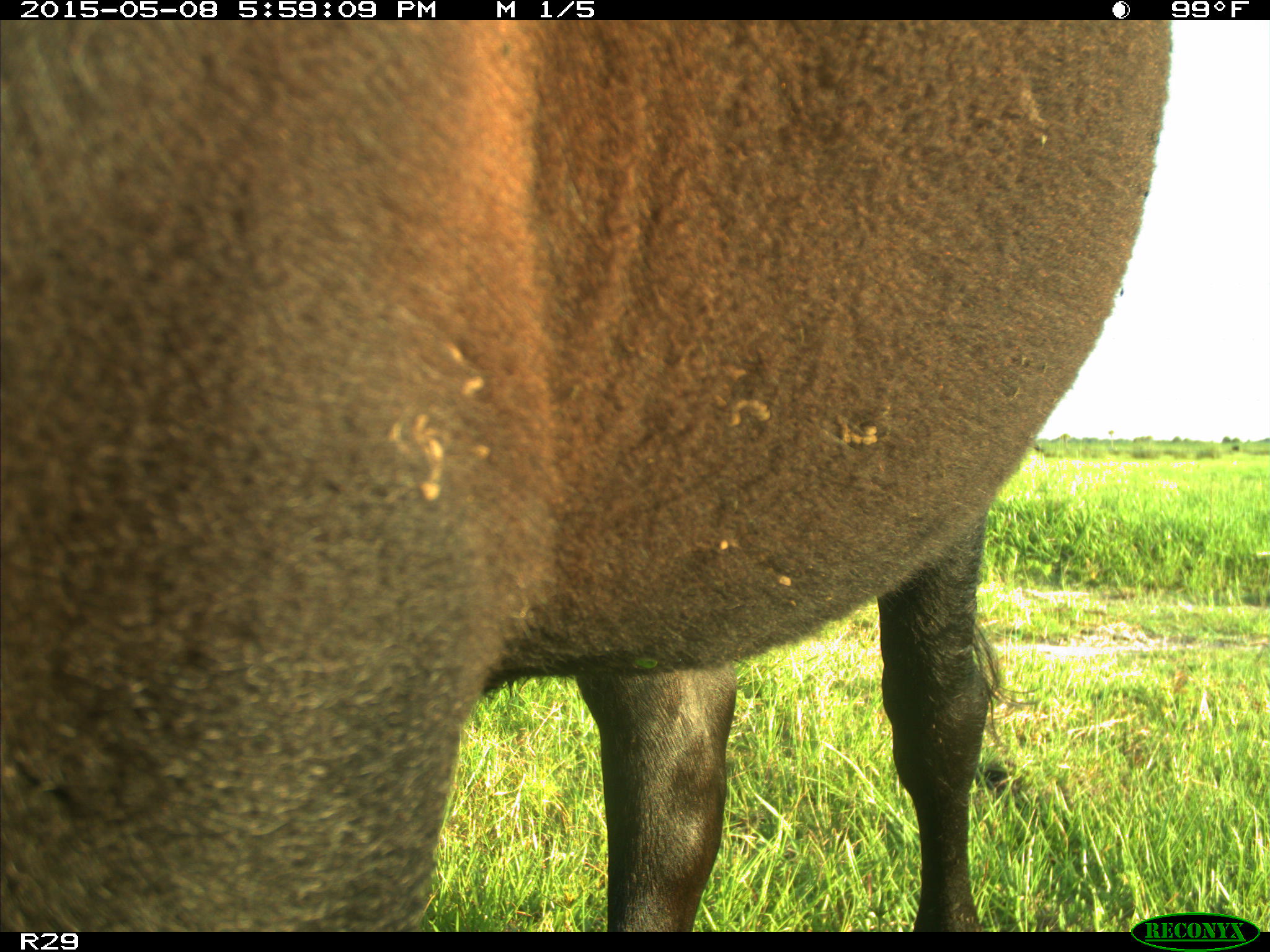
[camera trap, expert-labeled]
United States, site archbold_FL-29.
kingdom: Animalia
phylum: Chordata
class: Mammalia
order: Artiodactyla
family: Bovidae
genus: Bos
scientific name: Bos taurus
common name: domestic cow